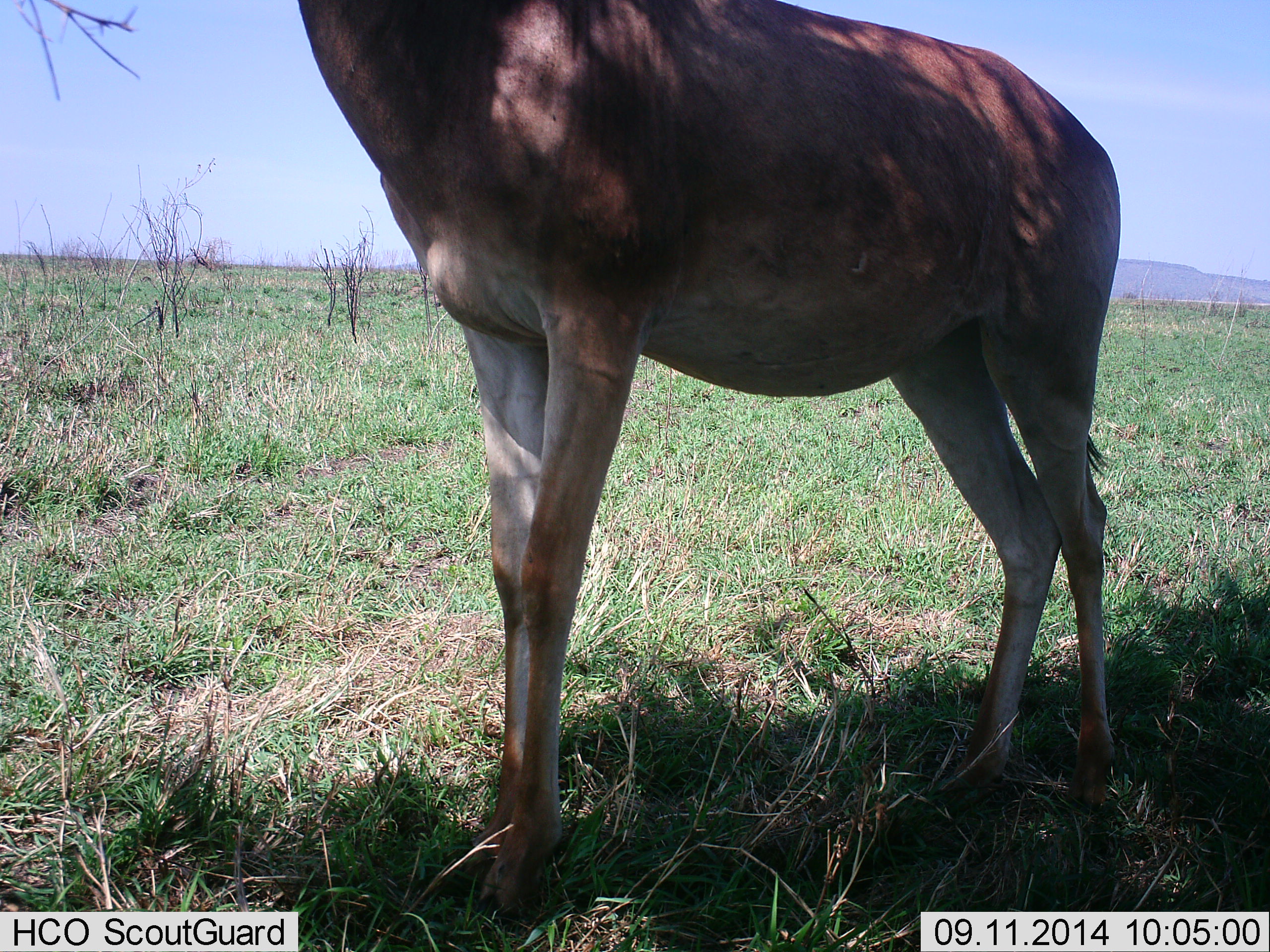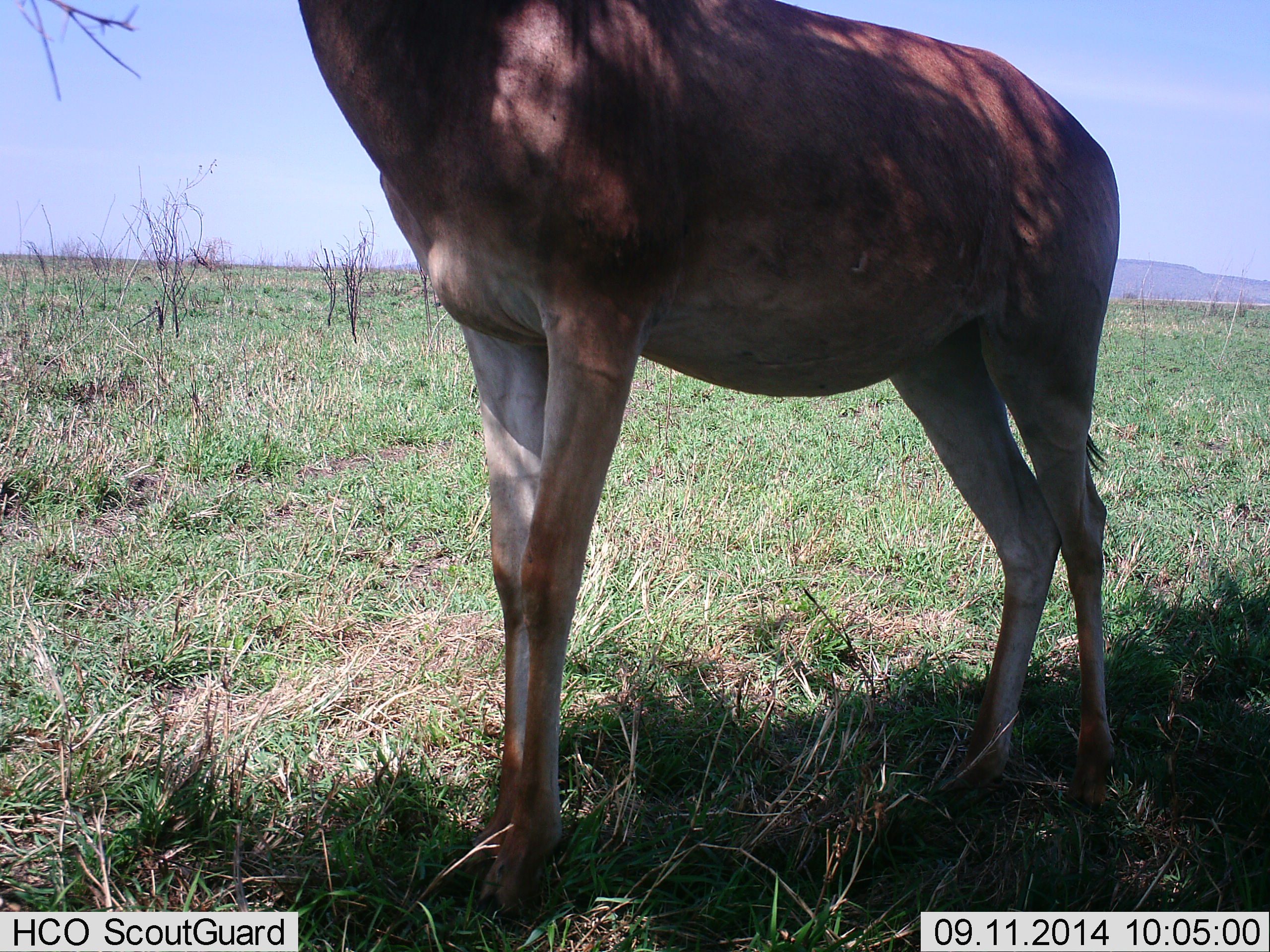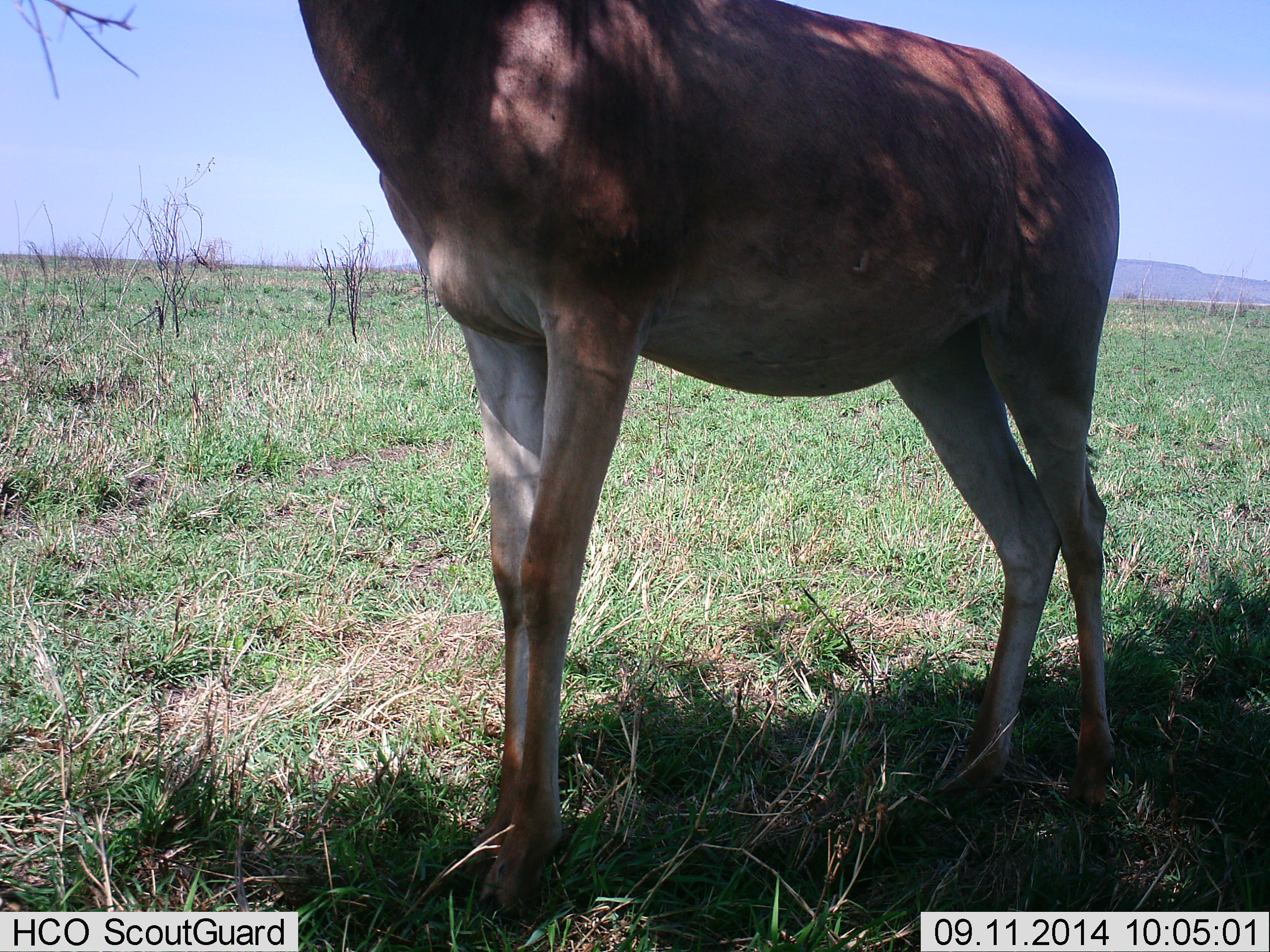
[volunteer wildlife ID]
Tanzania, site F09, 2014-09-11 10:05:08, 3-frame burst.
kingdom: Animalia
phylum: Chordata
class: Mammalia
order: Artiodactyla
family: Bovidae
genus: Alcelaphus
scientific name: Alcelaphus buselaphus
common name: hartebeest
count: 1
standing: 100%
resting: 0%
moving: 0%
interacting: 0%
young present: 0%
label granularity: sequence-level